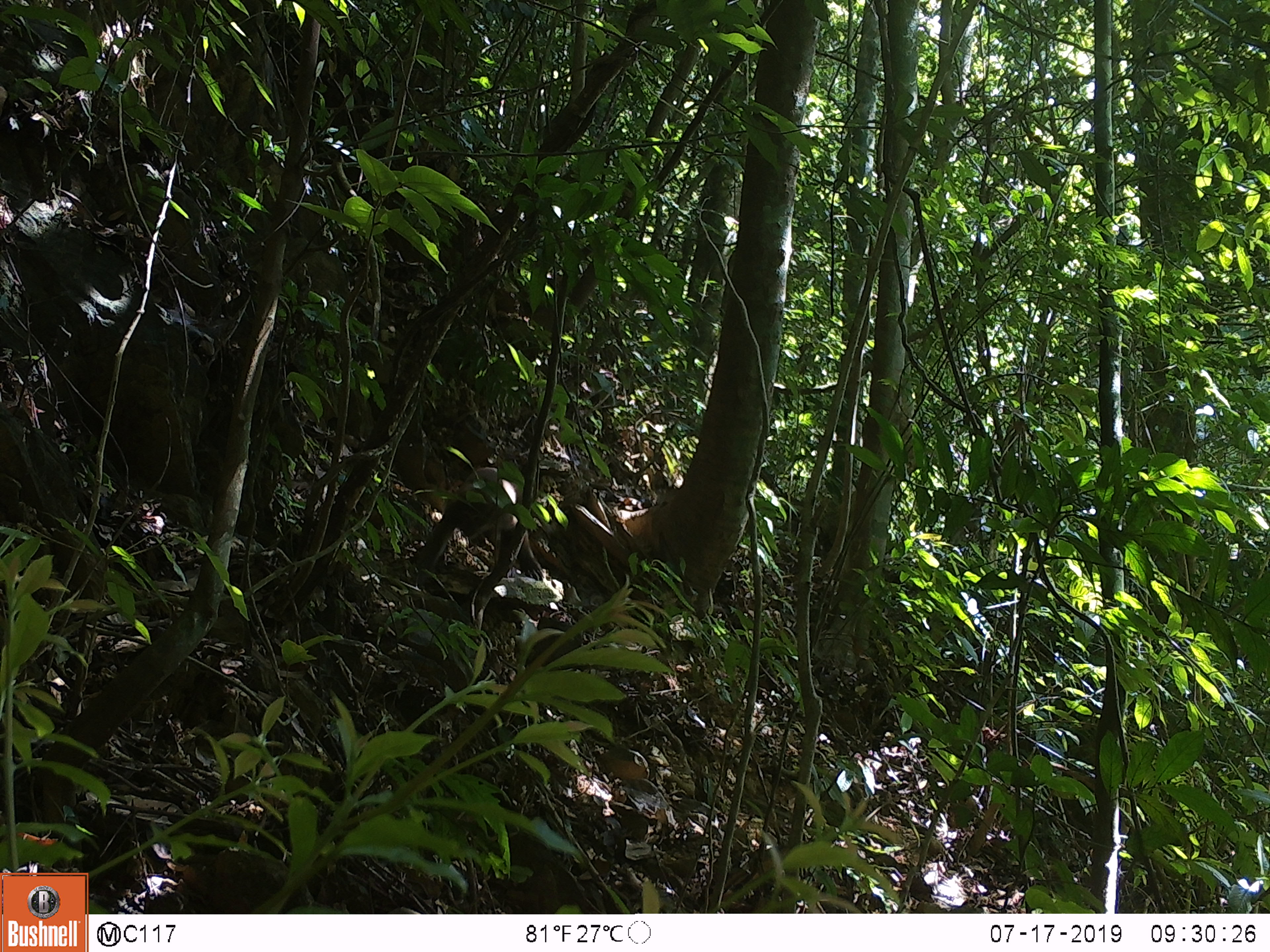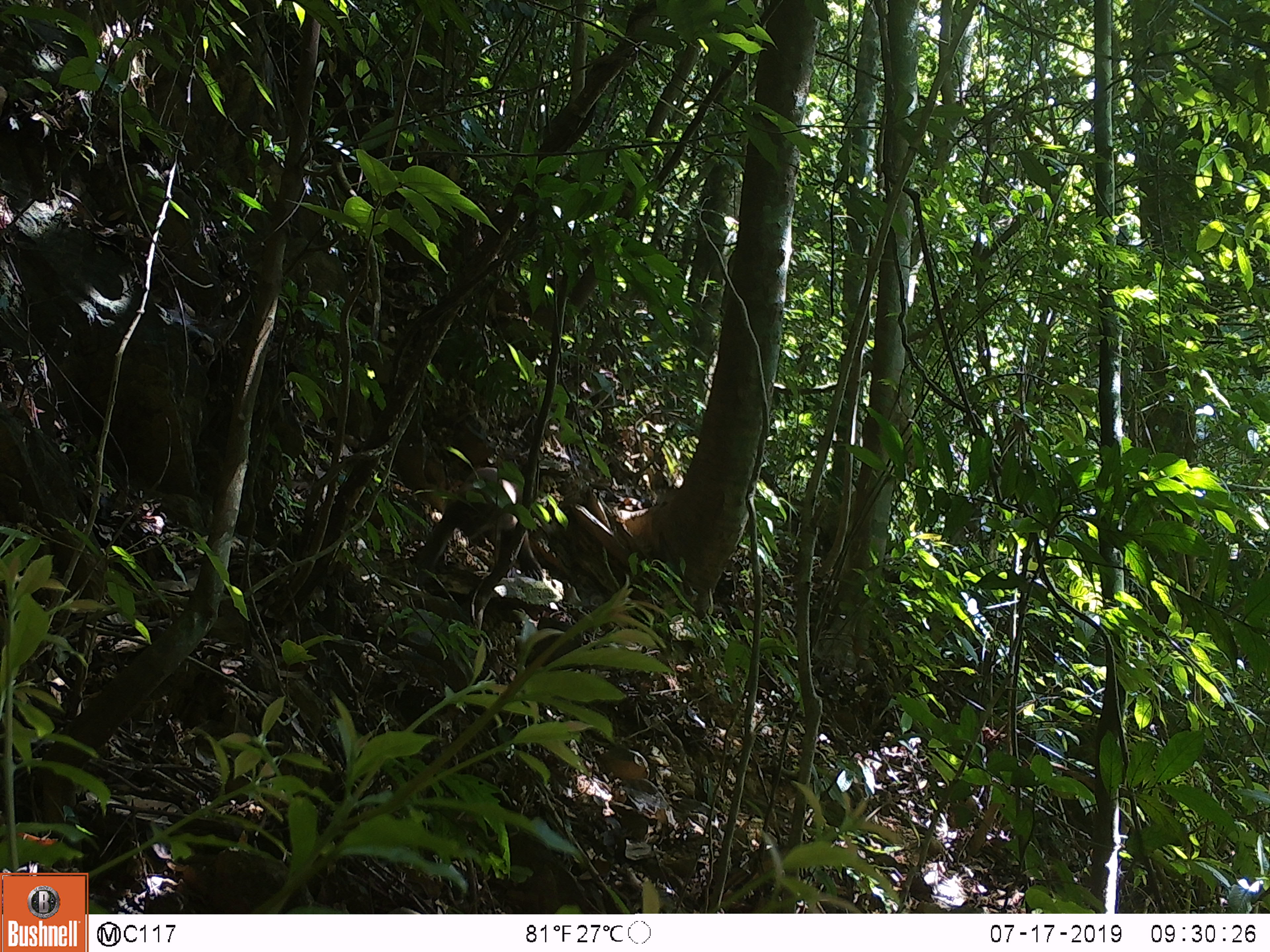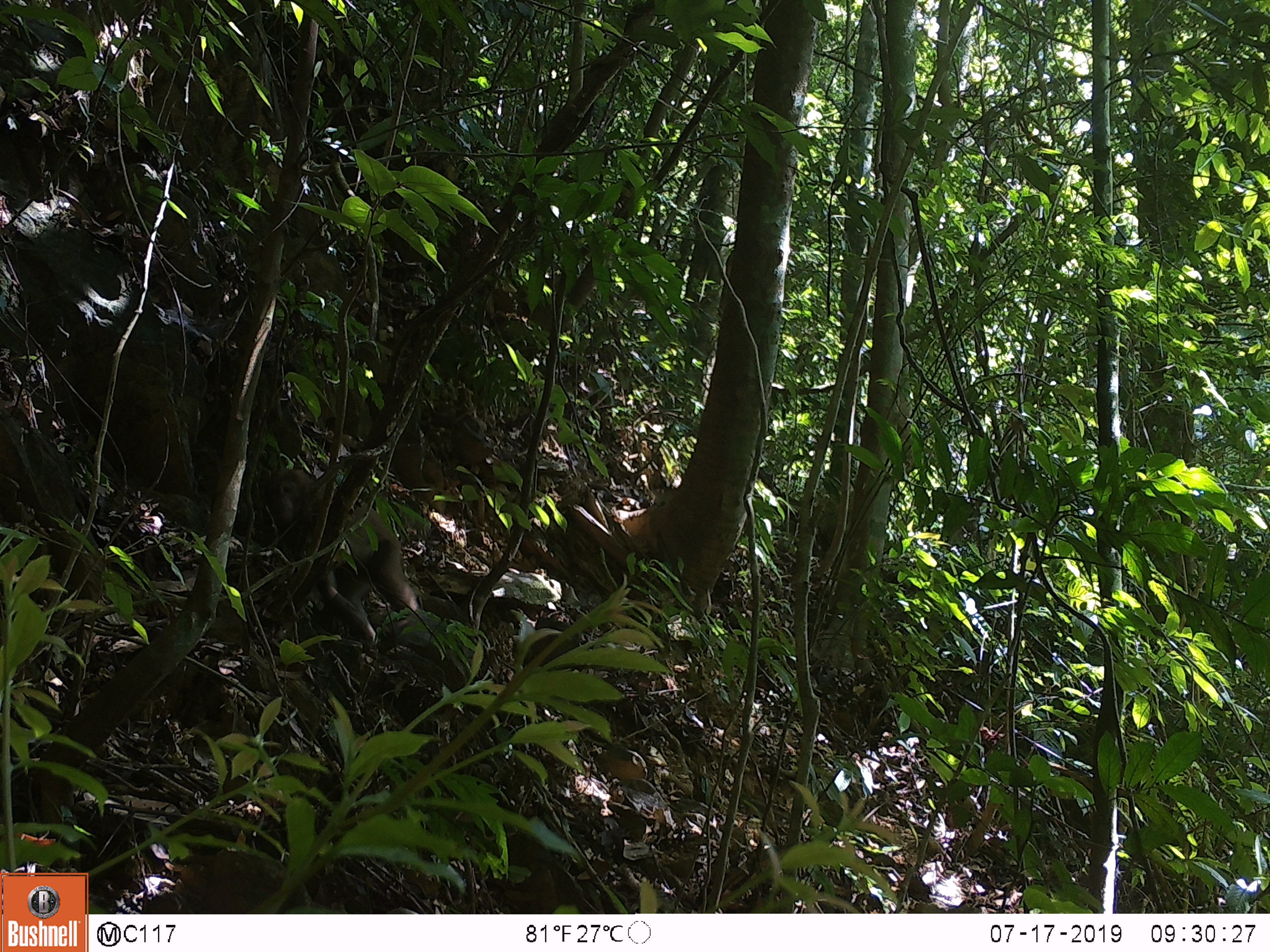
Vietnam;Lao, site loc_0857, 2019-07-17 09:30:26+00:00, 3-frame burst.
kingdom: Animalia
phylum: Chordata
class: Mammalia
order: Primates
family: Cercopithecidae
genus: Macaca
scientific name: Macaca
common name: macaque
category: macaque not stump tailed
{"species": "macaque not stump tailed (macaque) (Macaca)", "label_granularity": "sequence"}